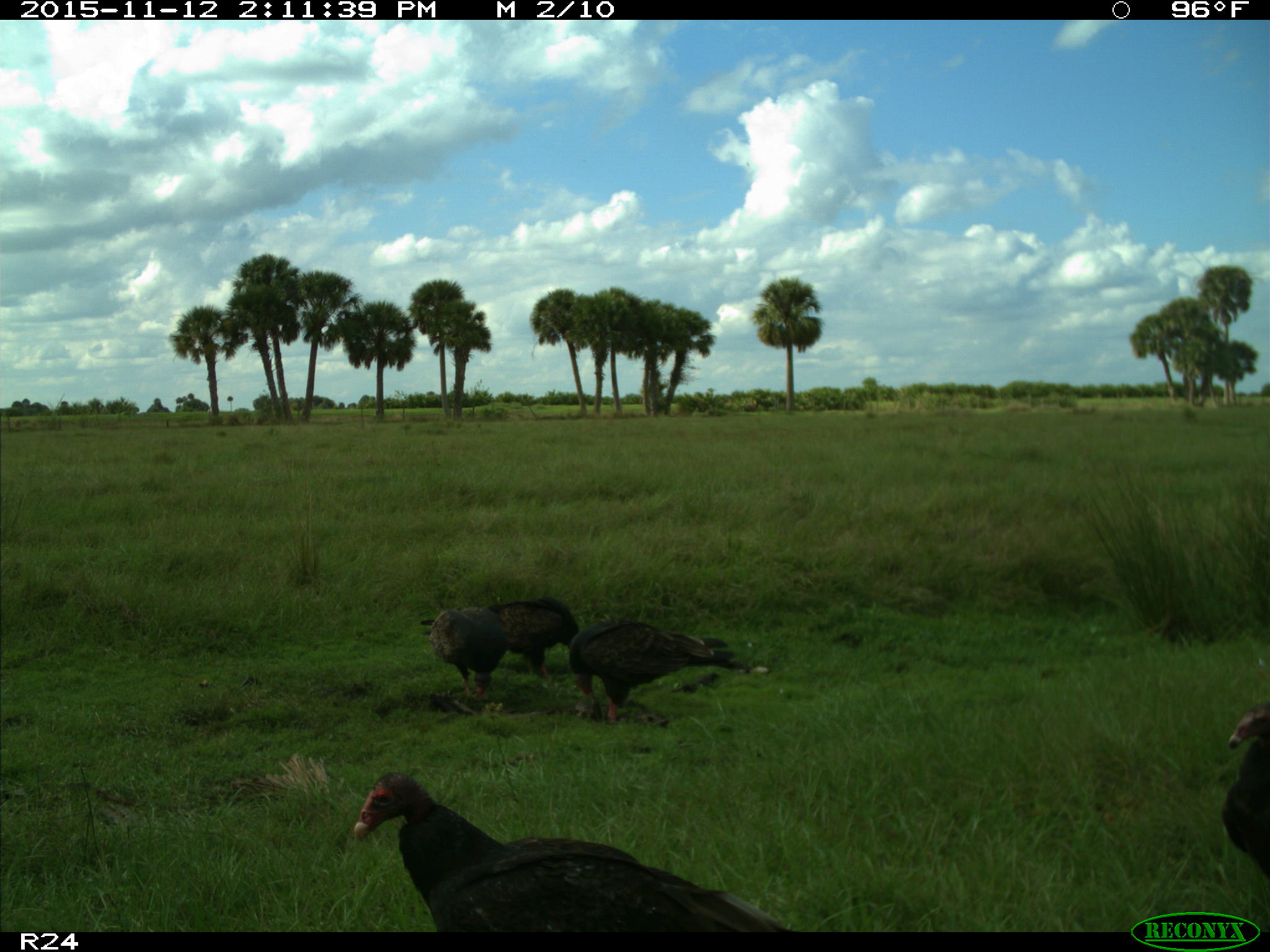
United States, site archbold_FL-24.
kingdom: Animalia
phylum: Chordata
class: Aves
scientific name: Aves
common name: birds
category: unidentified bird